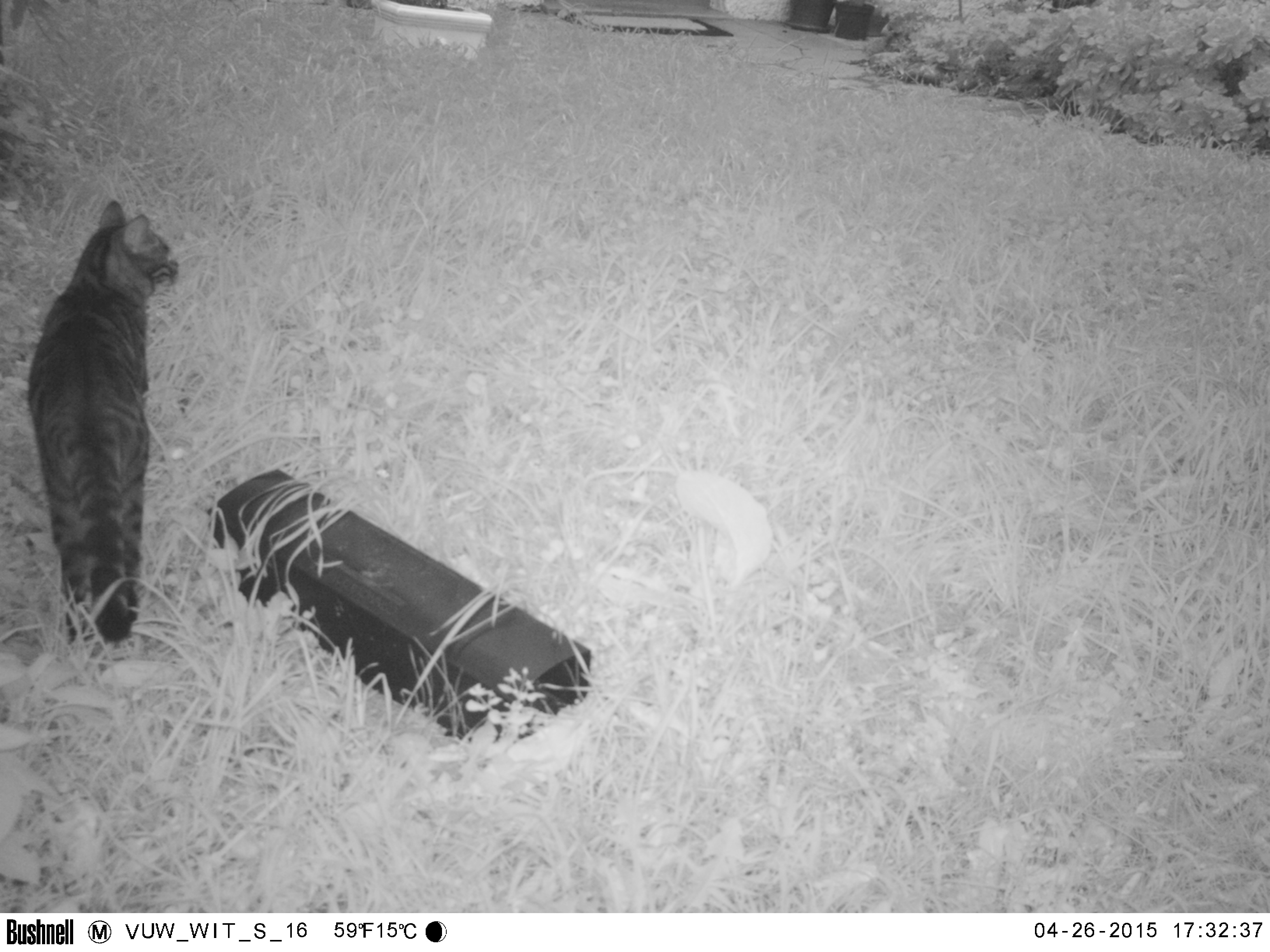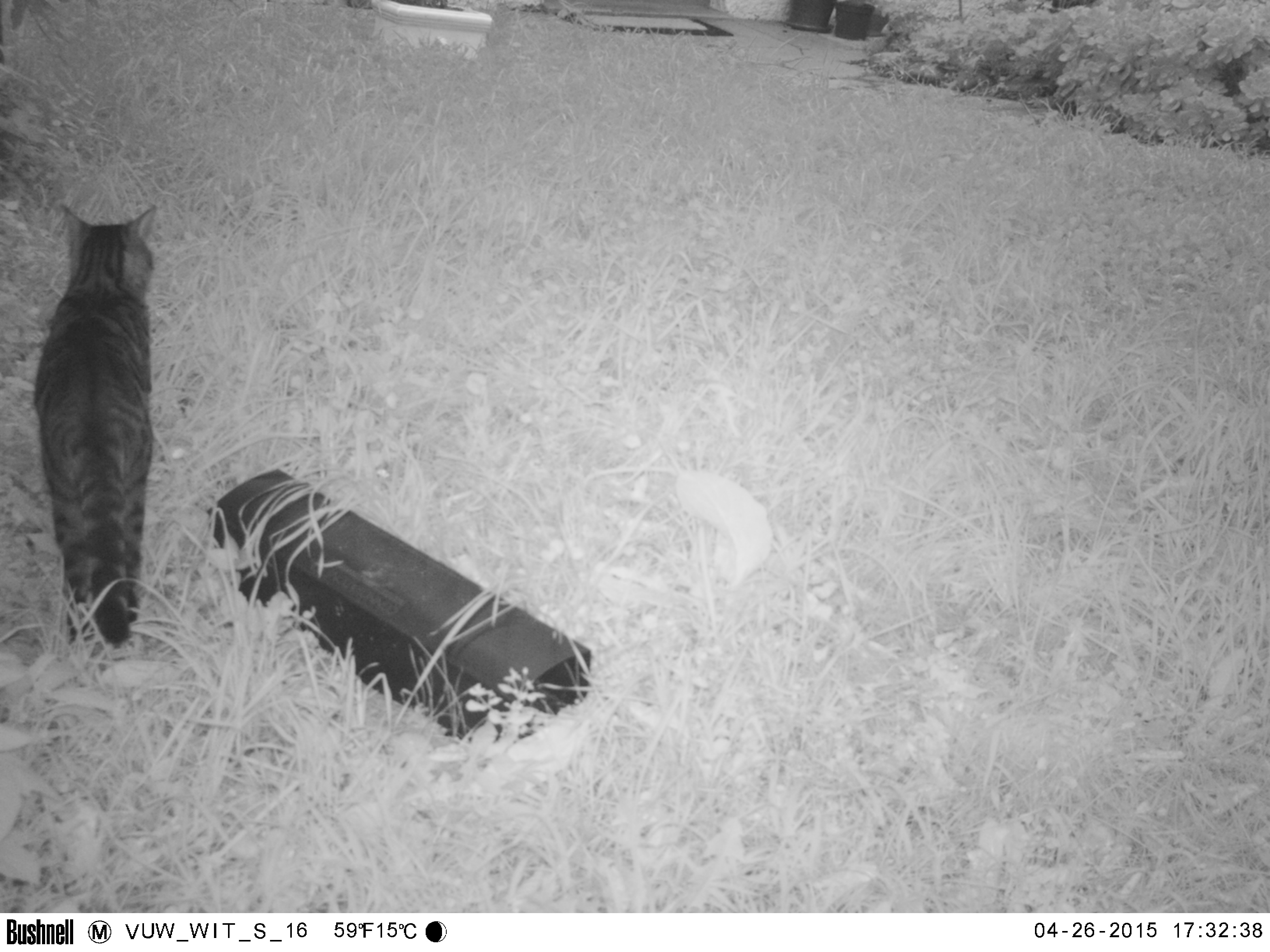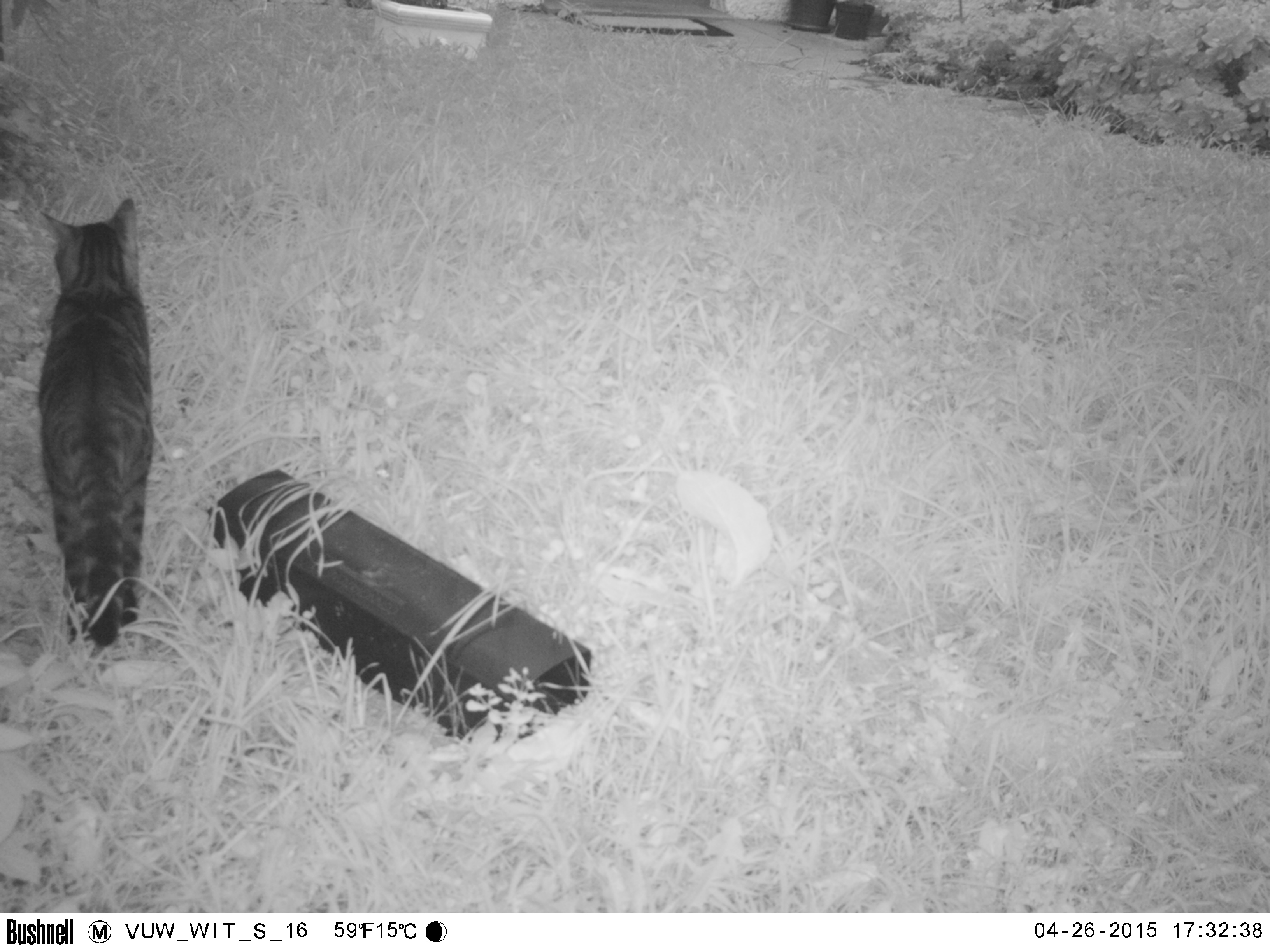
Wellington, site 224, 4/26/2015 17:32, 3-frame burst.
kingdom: Animalia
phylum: Chordata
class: Mammalia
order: Carnivora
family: Felidae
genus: Felis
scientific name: Felis catus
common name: cat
Cat (Felis catus).